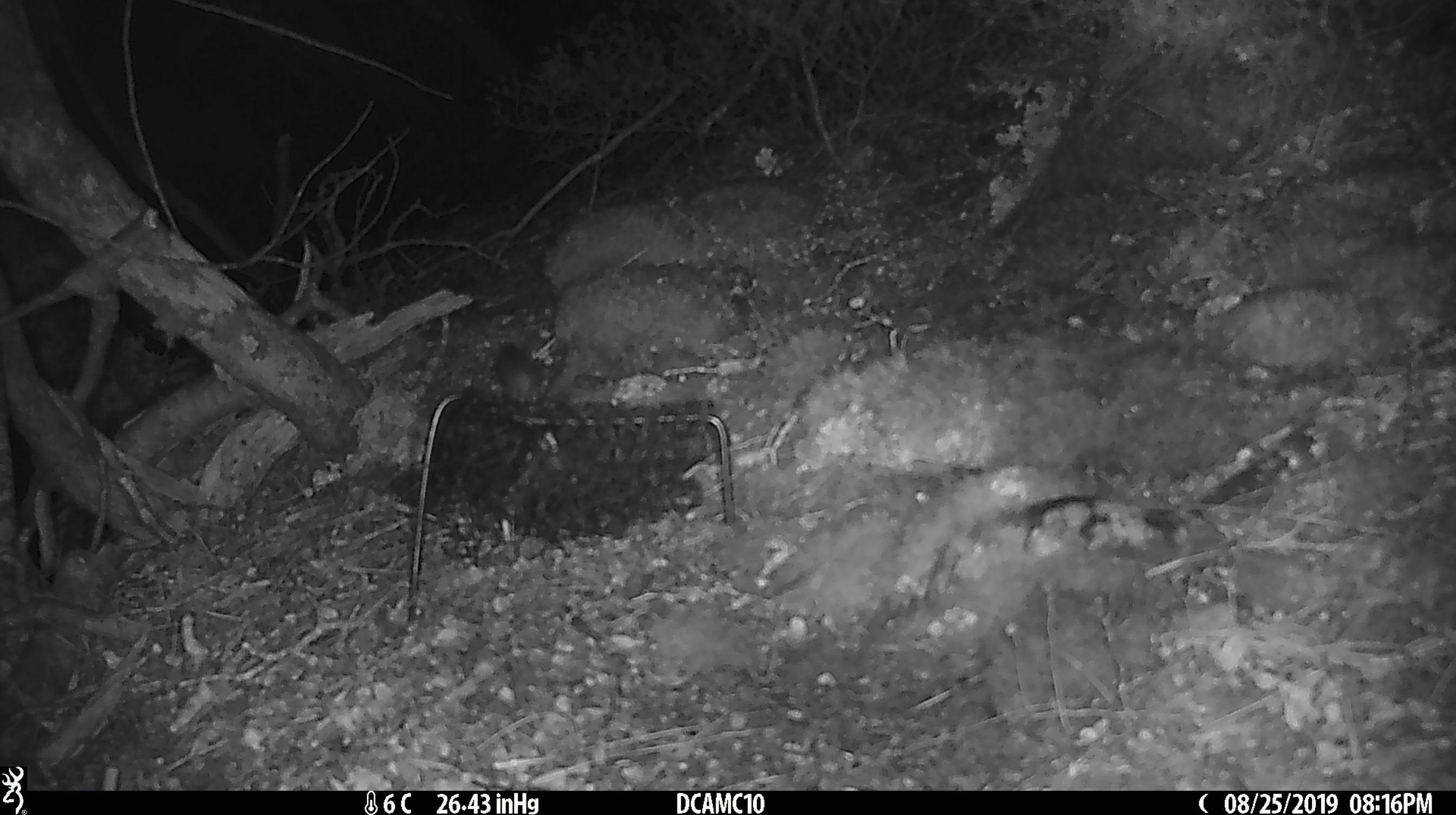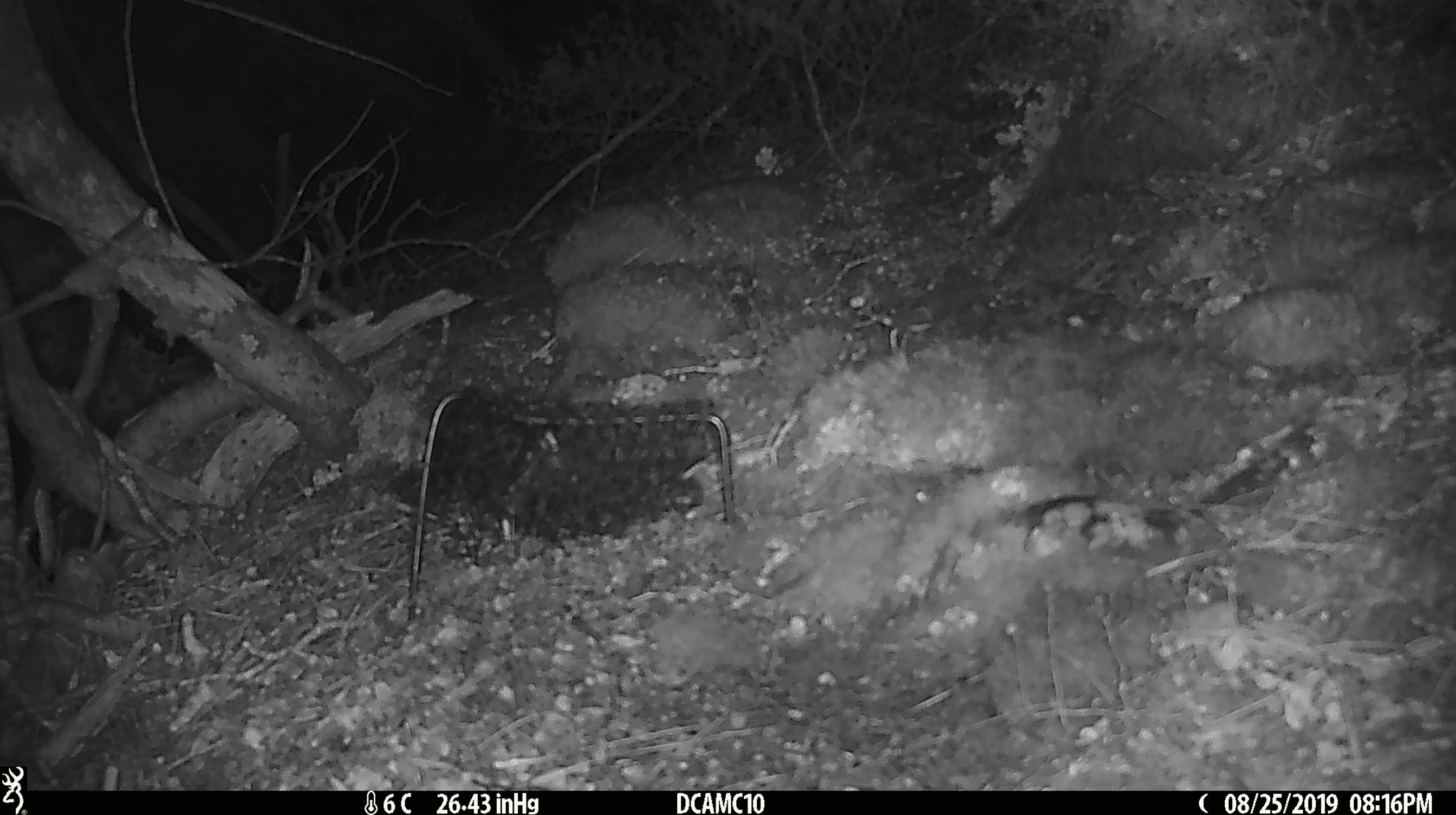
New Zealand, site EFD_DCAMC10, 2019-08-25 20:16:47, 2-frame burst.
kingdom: Animalia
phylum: Chordata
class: Mammalia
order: Rodentia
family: Muridae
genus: Mus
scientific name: Mus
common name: mouse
Mouse (Mus).